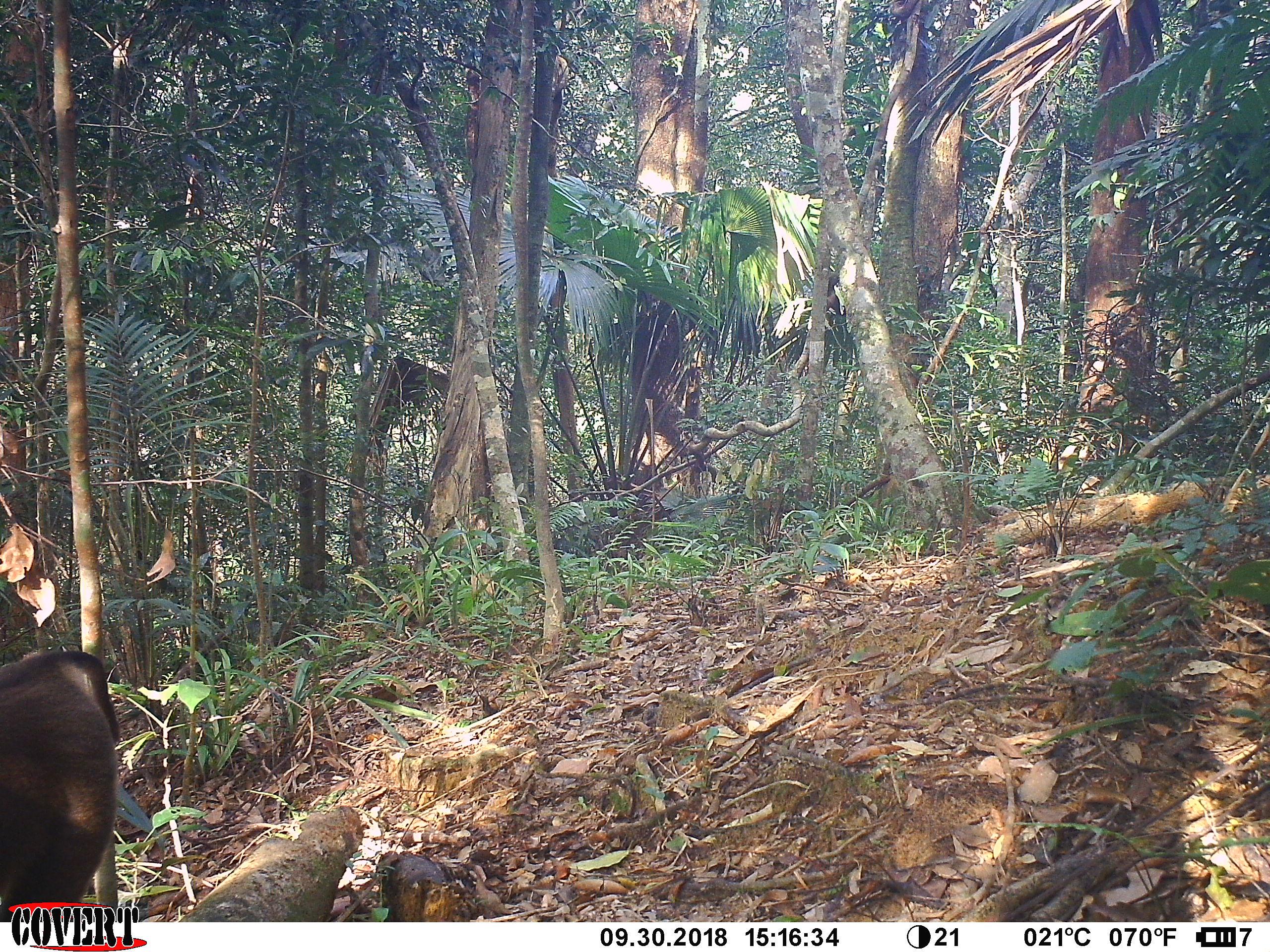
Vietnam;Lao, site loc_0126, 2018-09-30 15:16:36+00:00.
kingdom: Animalia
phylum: Chordata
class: Mammalia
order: Primates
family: Cercopithecidae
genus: Macaca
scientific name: Macaca nemestrina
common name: pig-tailed macaque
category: pig tailed macaque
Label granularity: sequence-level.